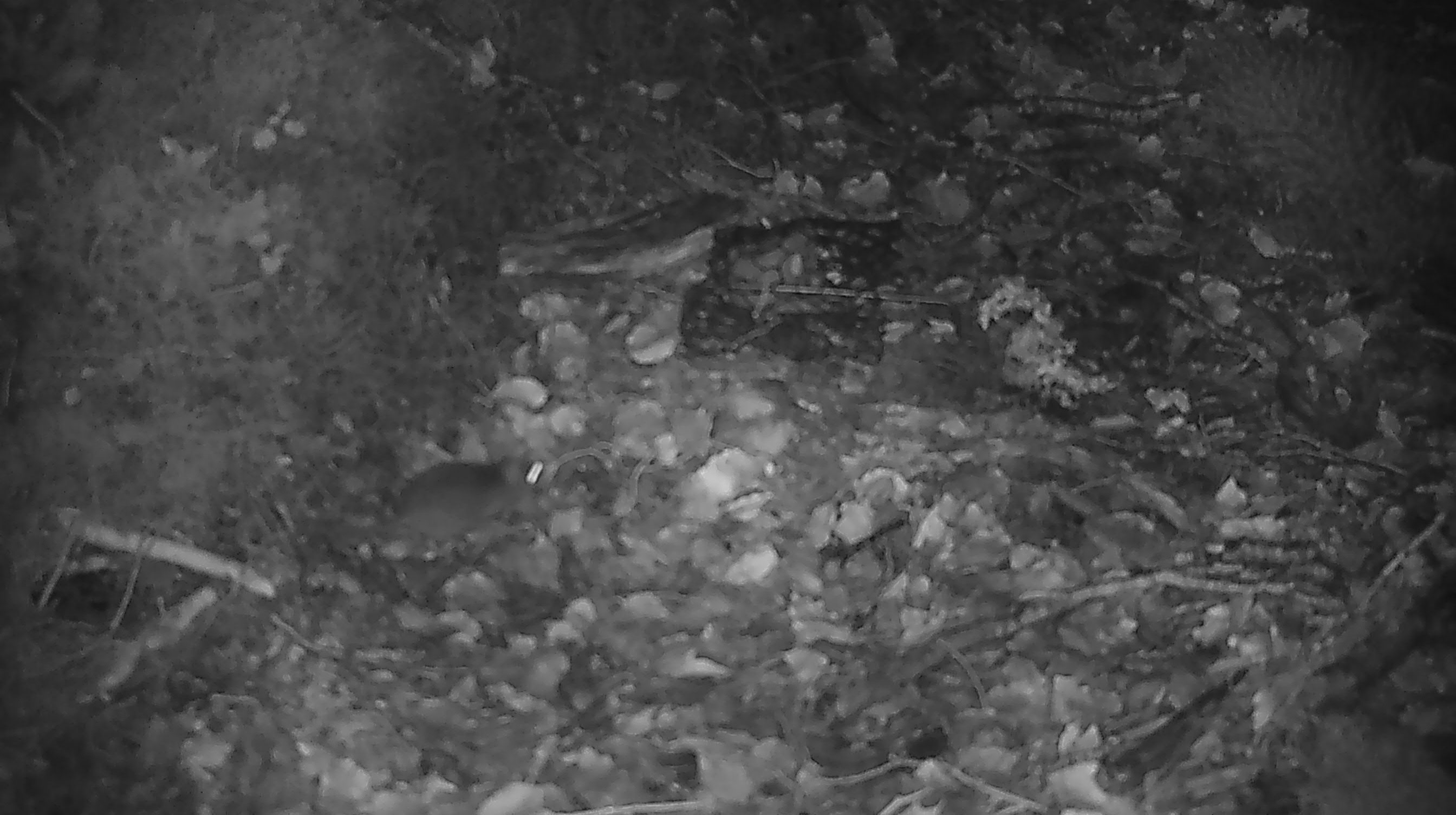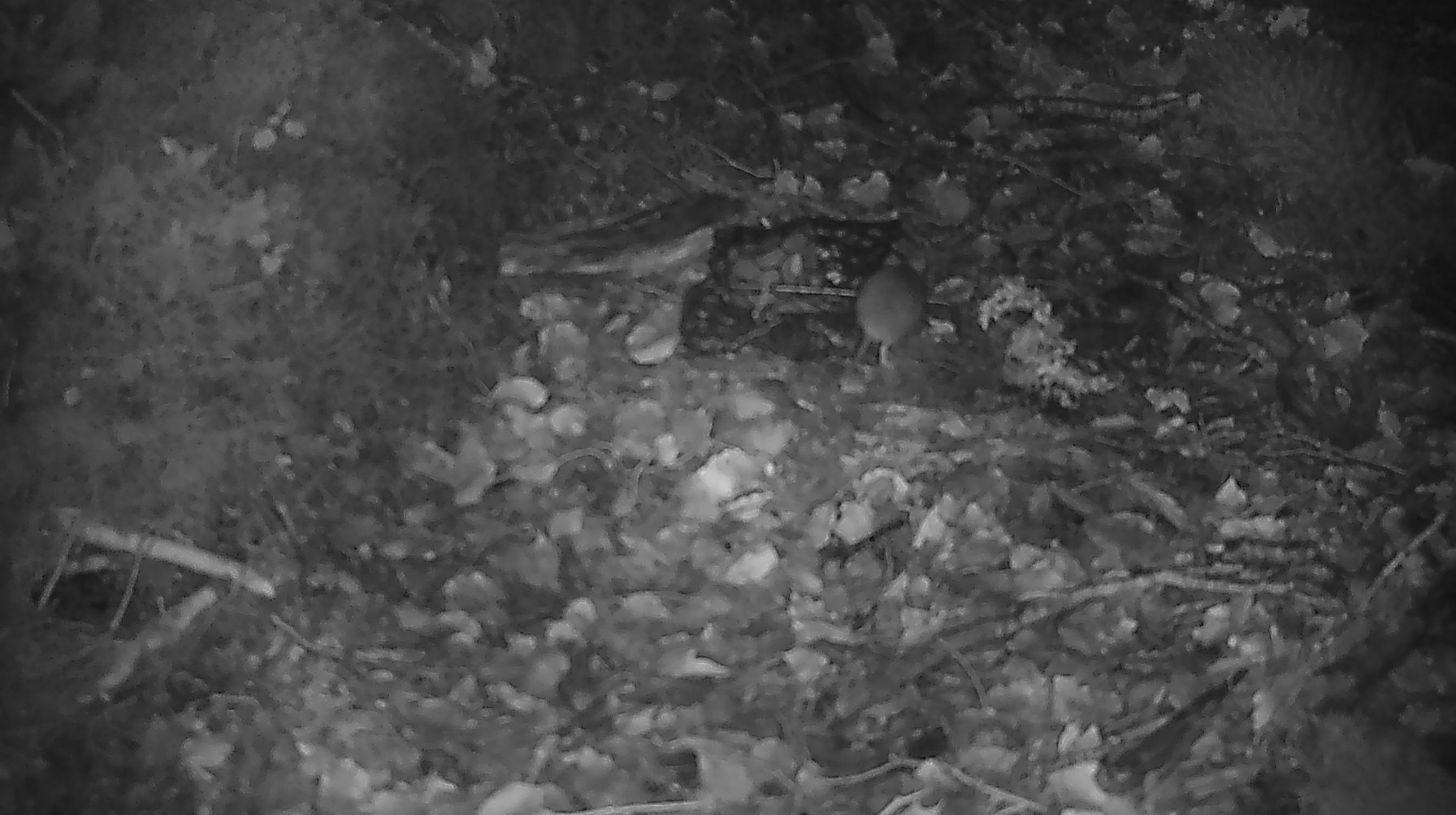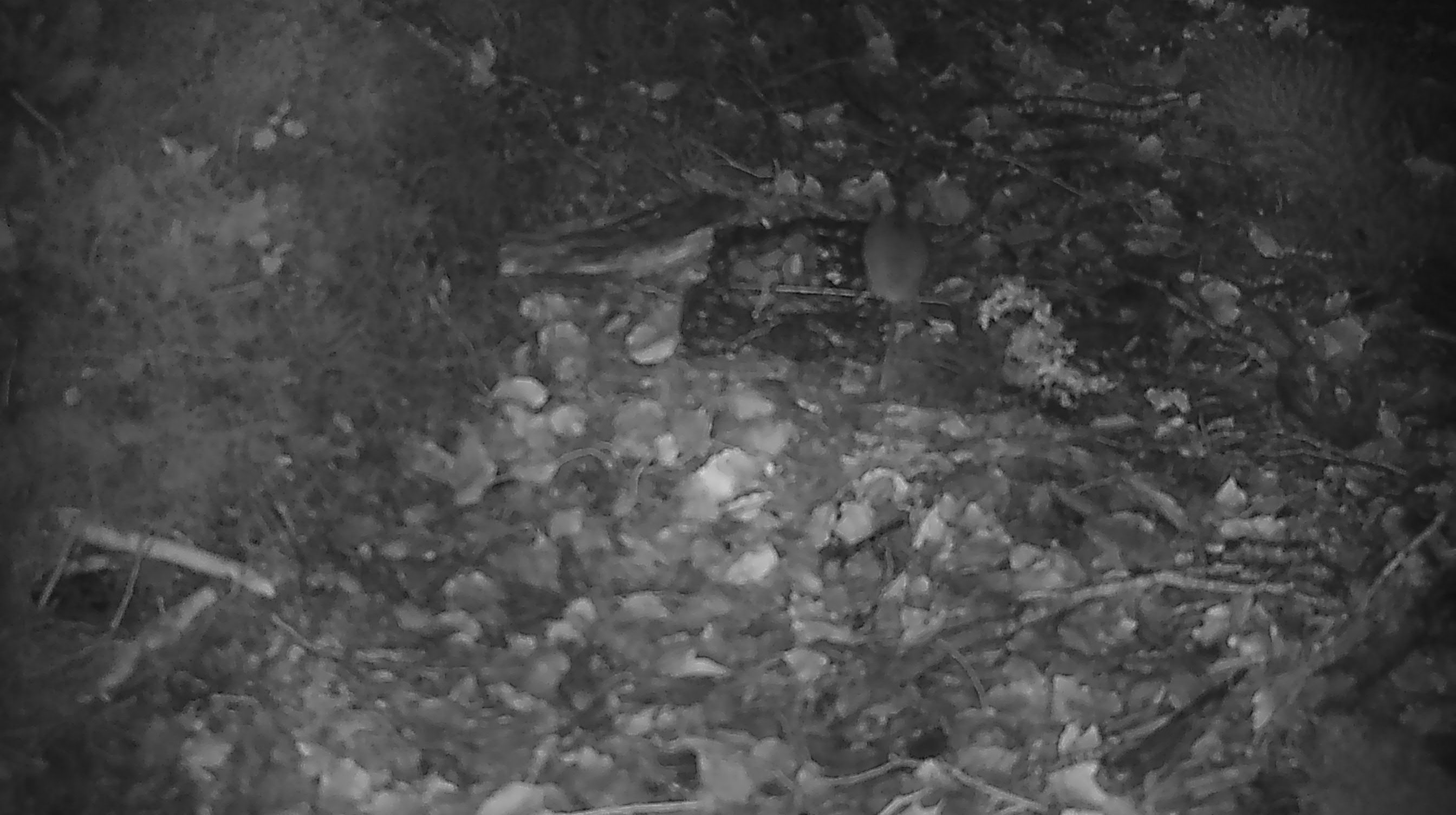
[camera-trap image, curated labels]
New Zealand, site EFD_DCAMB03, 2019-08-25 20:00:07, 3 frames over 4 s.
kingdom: Animalia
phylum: Chordata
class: Mammalia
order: Rodentia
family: Muridae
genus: Mus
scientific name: Mus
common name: mouse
Mouse (Mus).